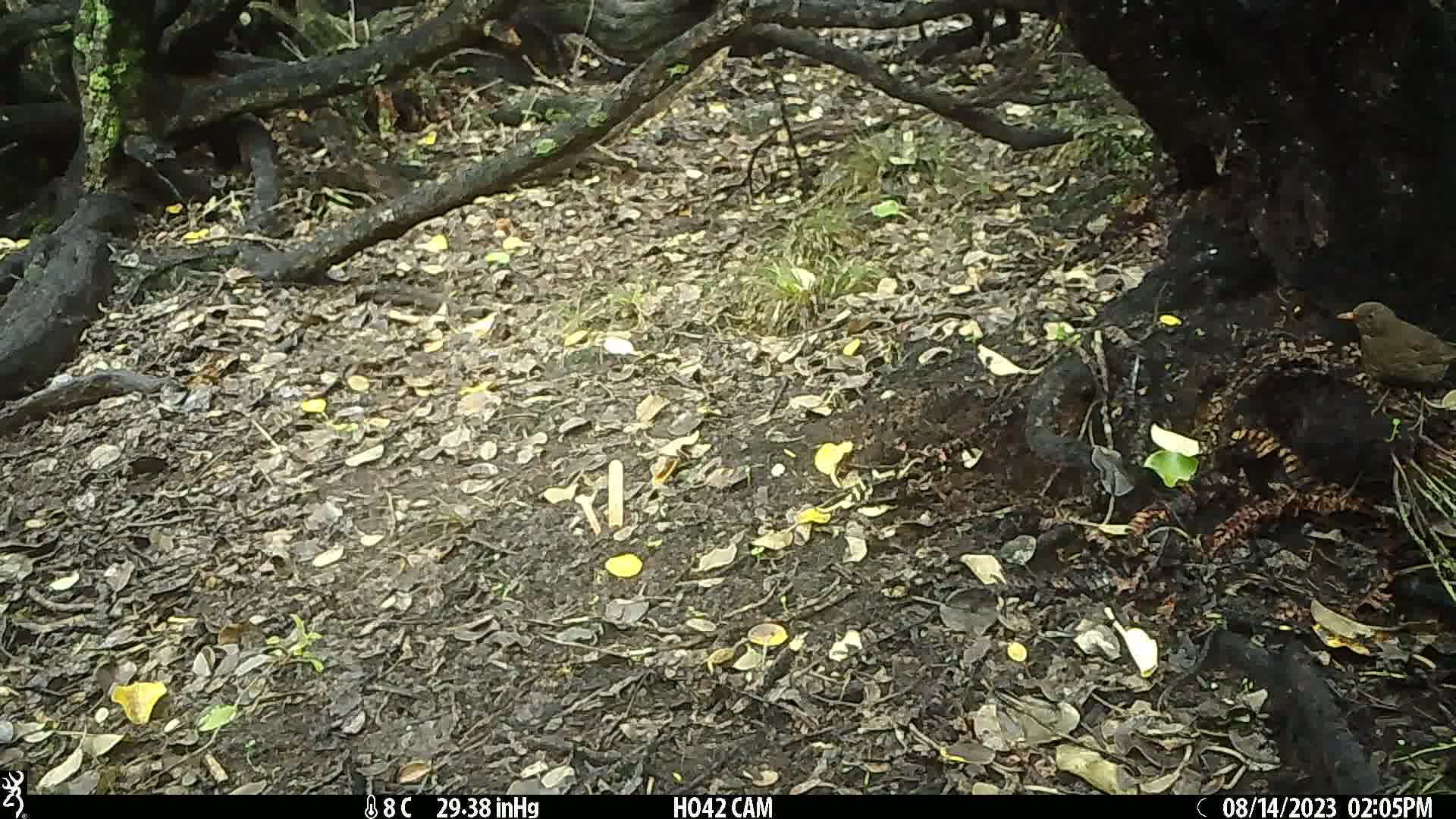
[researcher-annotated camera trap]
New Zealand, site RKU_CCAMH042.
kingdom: Animalia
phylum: Chordata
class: Aves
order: Passeriformes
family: Turdidae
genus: Turdus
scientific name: Turdus merula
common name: eurasian blackbird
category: blackbird